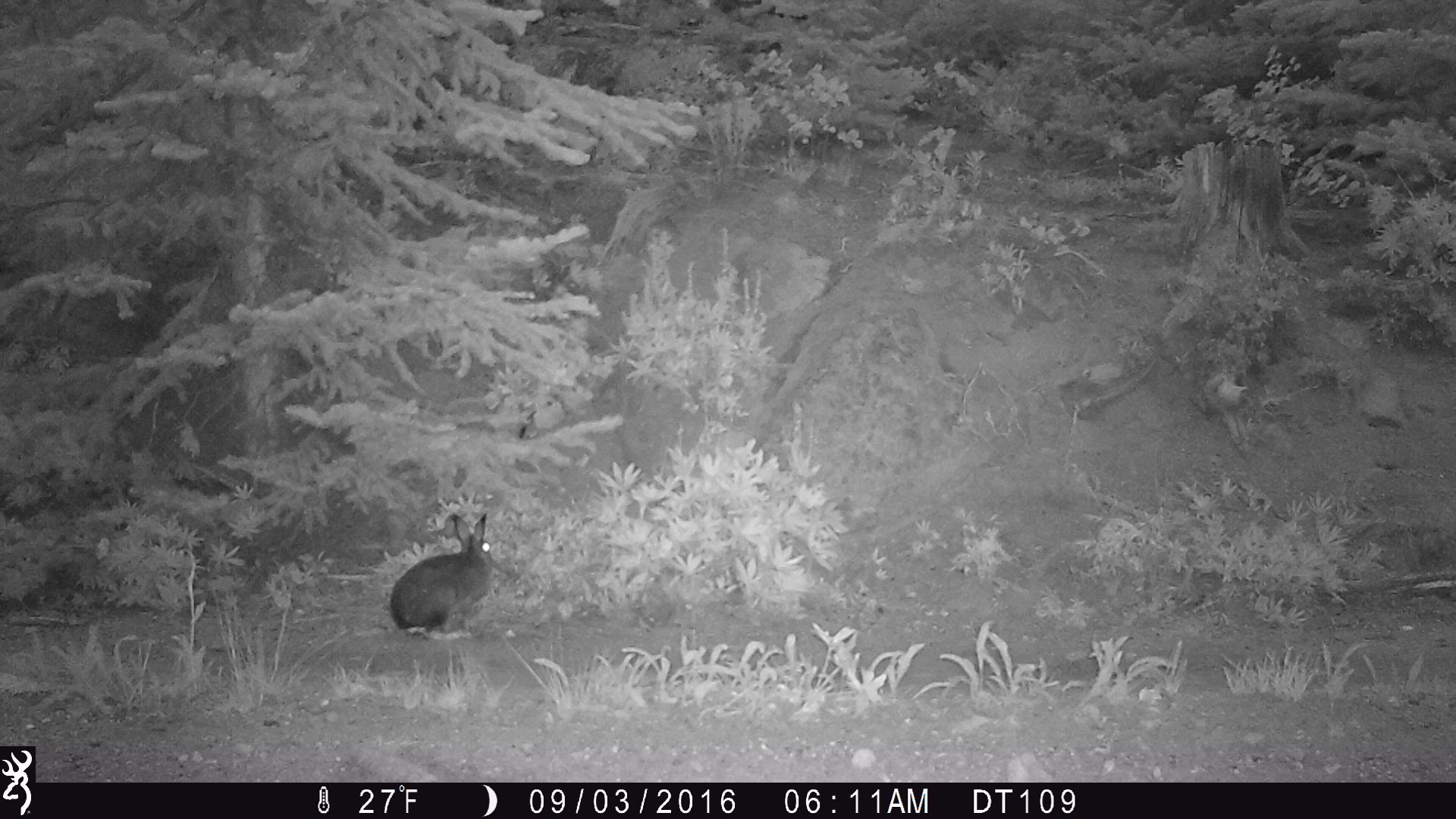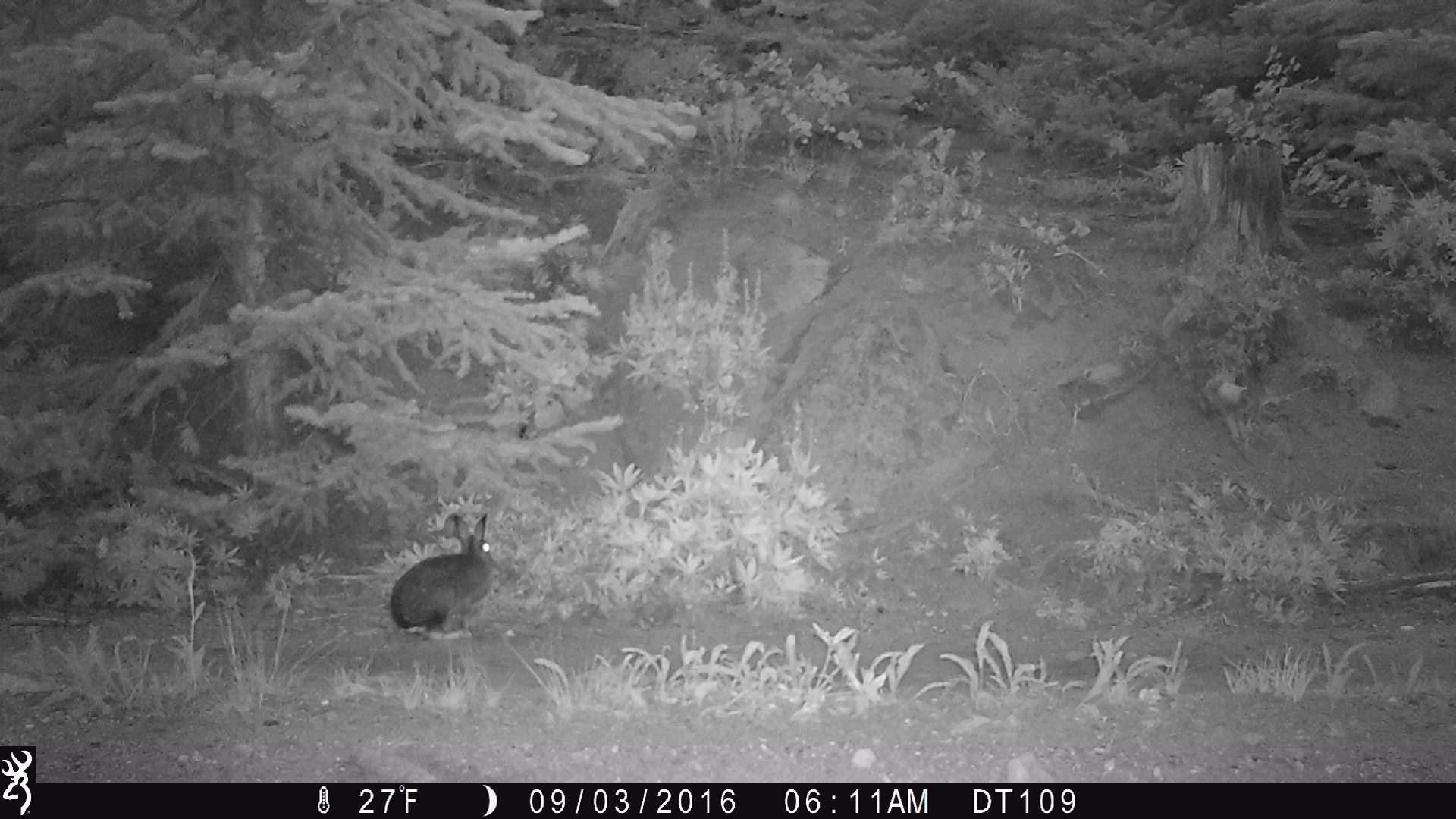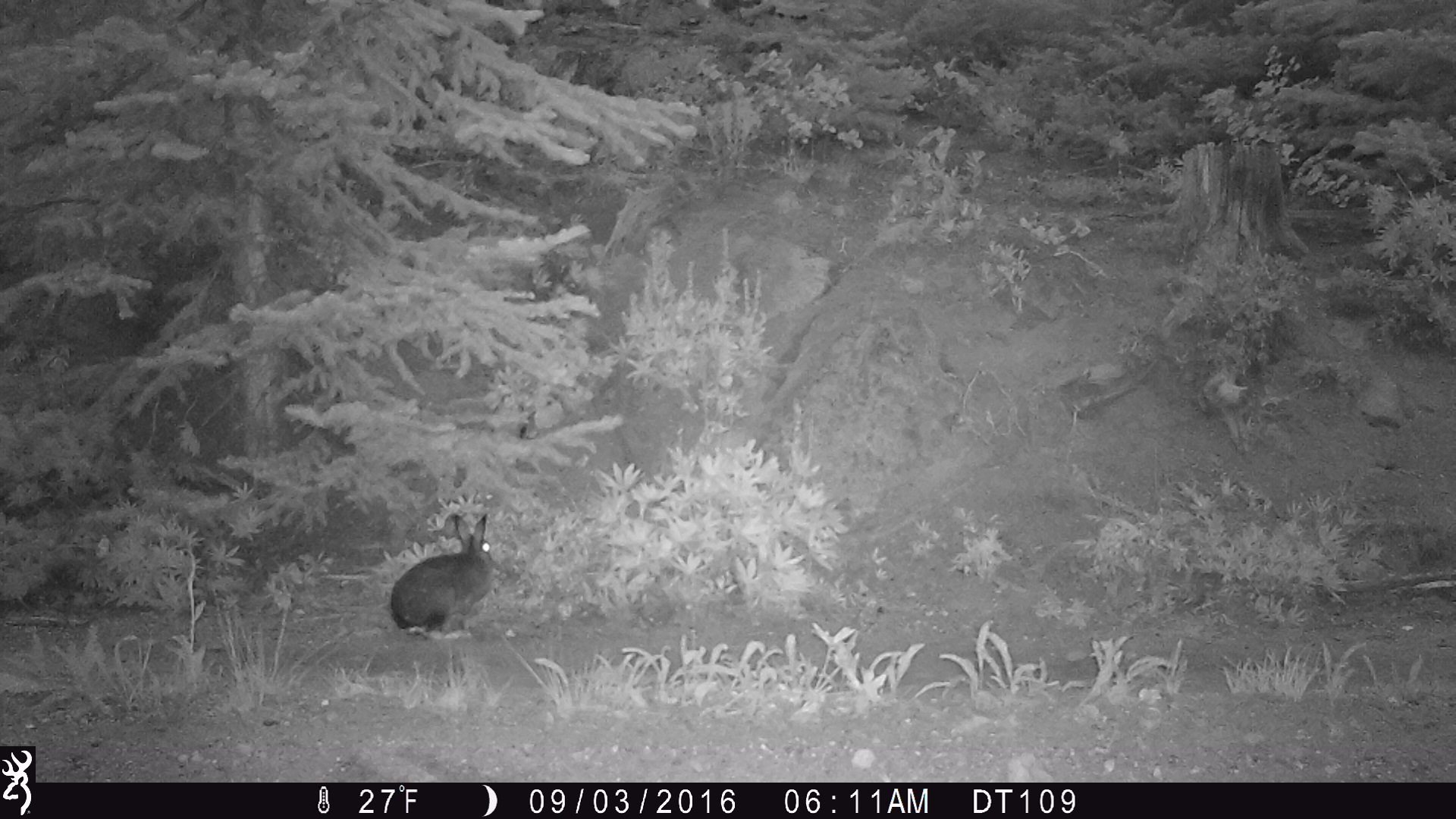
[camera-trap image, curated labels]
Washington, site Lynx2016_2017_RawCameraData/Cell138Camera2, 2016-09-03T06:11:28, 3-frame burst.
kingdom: Animalia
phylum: Chordata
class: Mammalia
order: Lagomorpha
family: Leporidae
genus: Lepus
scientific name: Lepus americanus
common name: snowshoe hare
Lepus americanus (snowshoe hare). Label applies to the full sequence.